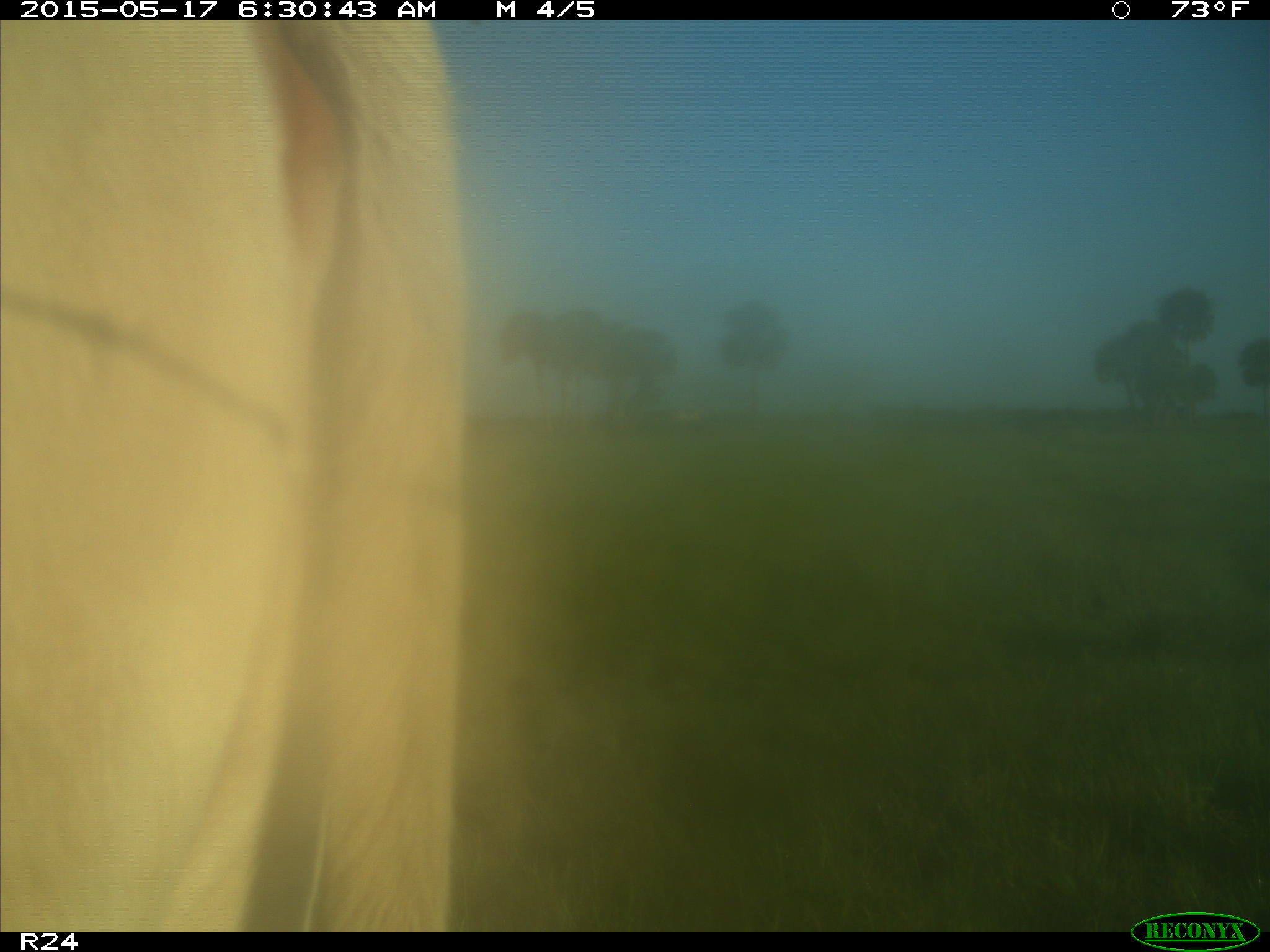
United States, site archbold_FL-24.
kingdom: Animalia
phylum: Chordata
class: Mammalia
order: Artiodactyla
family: Bovidae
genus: Bos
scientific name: Bos taurus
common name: domestic cow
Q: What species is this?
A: Bos taurus (domestic cow).